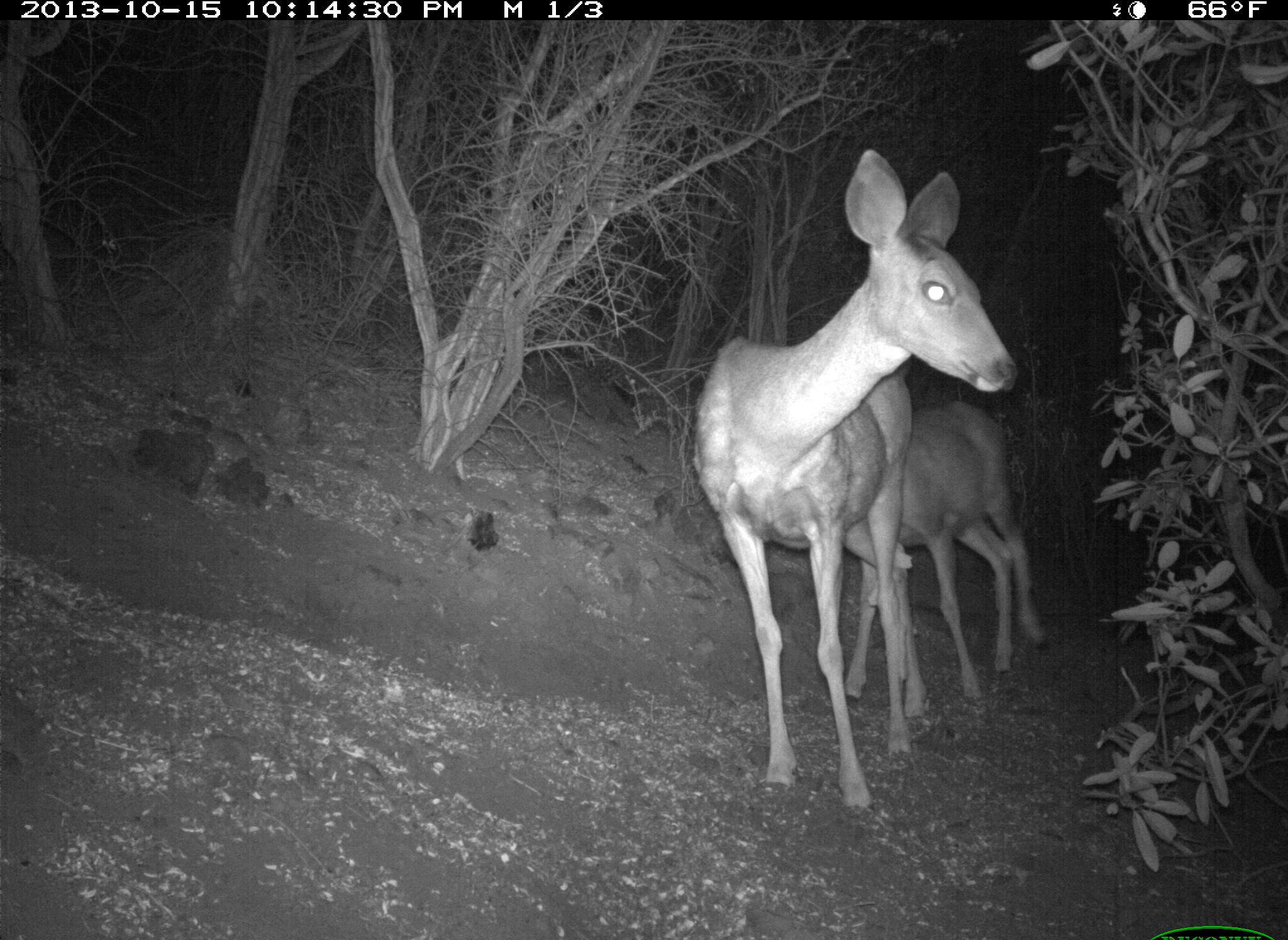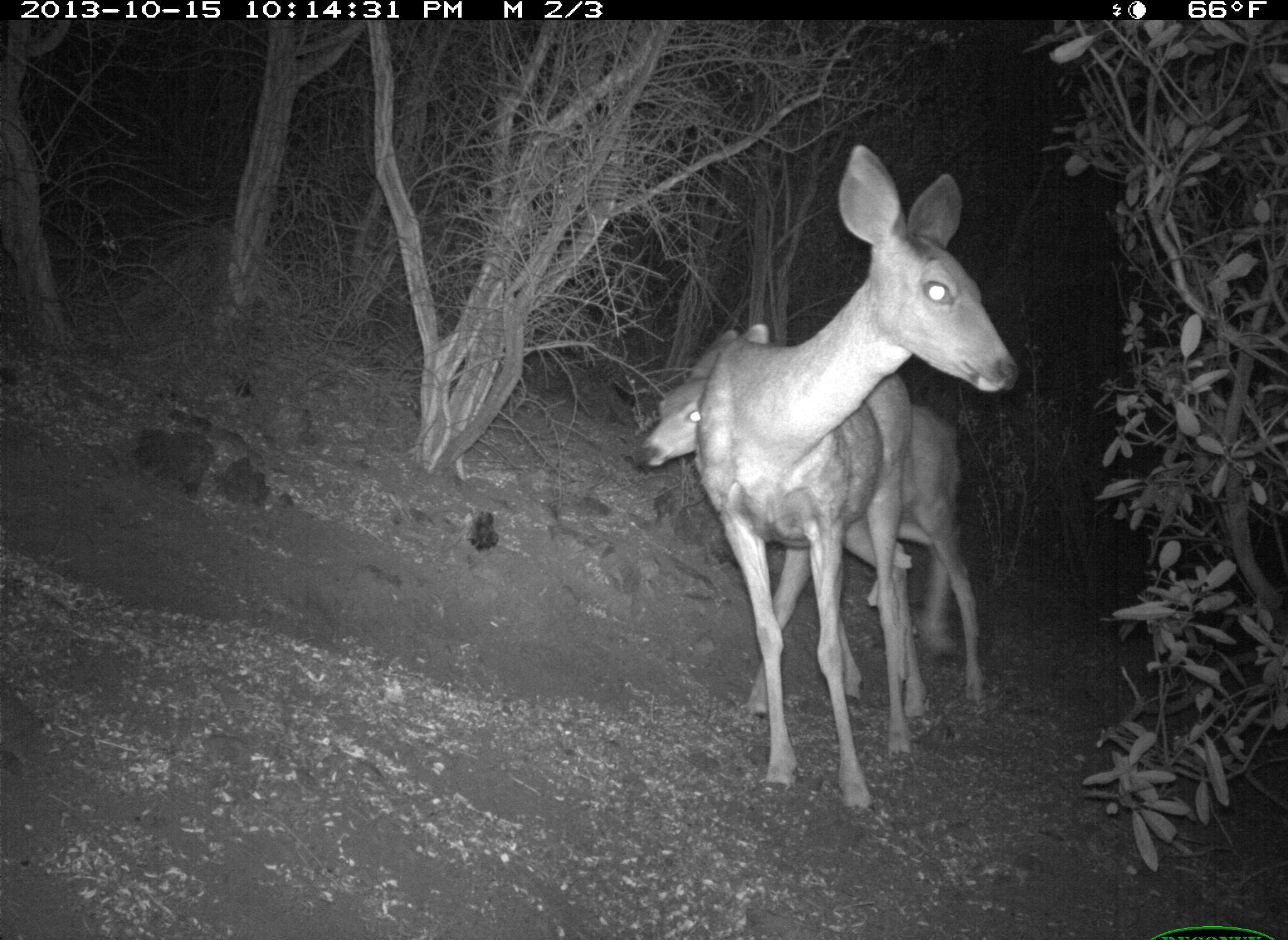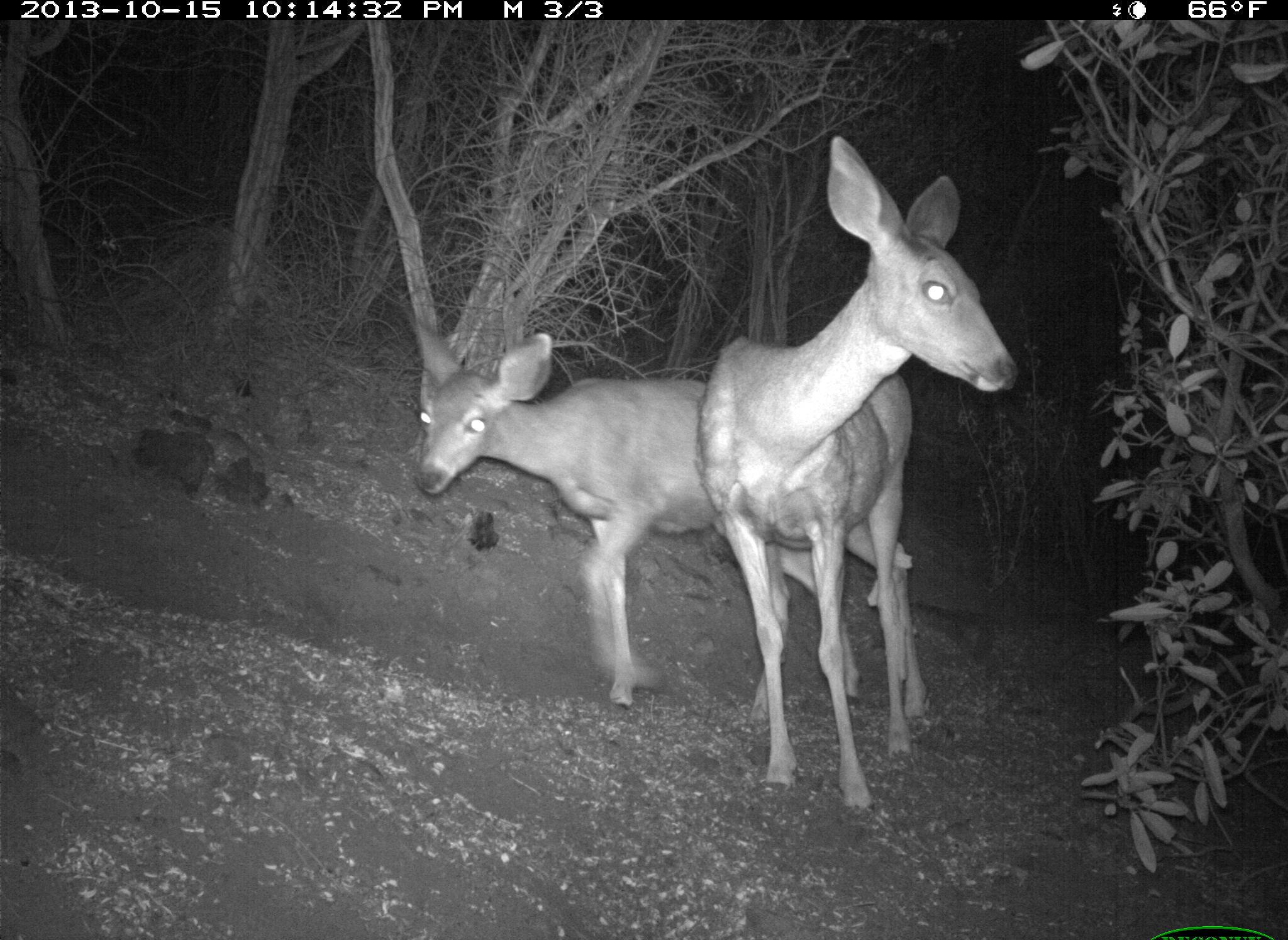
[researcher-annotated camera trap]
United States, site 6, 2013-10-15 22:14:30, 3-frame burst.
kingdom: Animalia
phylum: Chordata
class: Mammalia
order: Artiodactyla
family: Cervidae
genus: Odocoileus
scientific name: Odocoileus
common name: deer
Deer (Odocoileus).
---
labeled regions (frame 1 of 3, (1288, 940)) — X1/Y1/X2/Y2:
deer: 691/148/1017/819; 845/401/1047/725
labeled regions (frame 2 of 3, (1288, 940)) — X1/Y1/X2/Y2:
deer: 692/142/1025/816; 632/323/987/732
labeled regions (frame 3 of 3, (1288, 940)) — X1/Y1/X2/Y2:
deer: 696/135/1021/822; 413/319/929/735